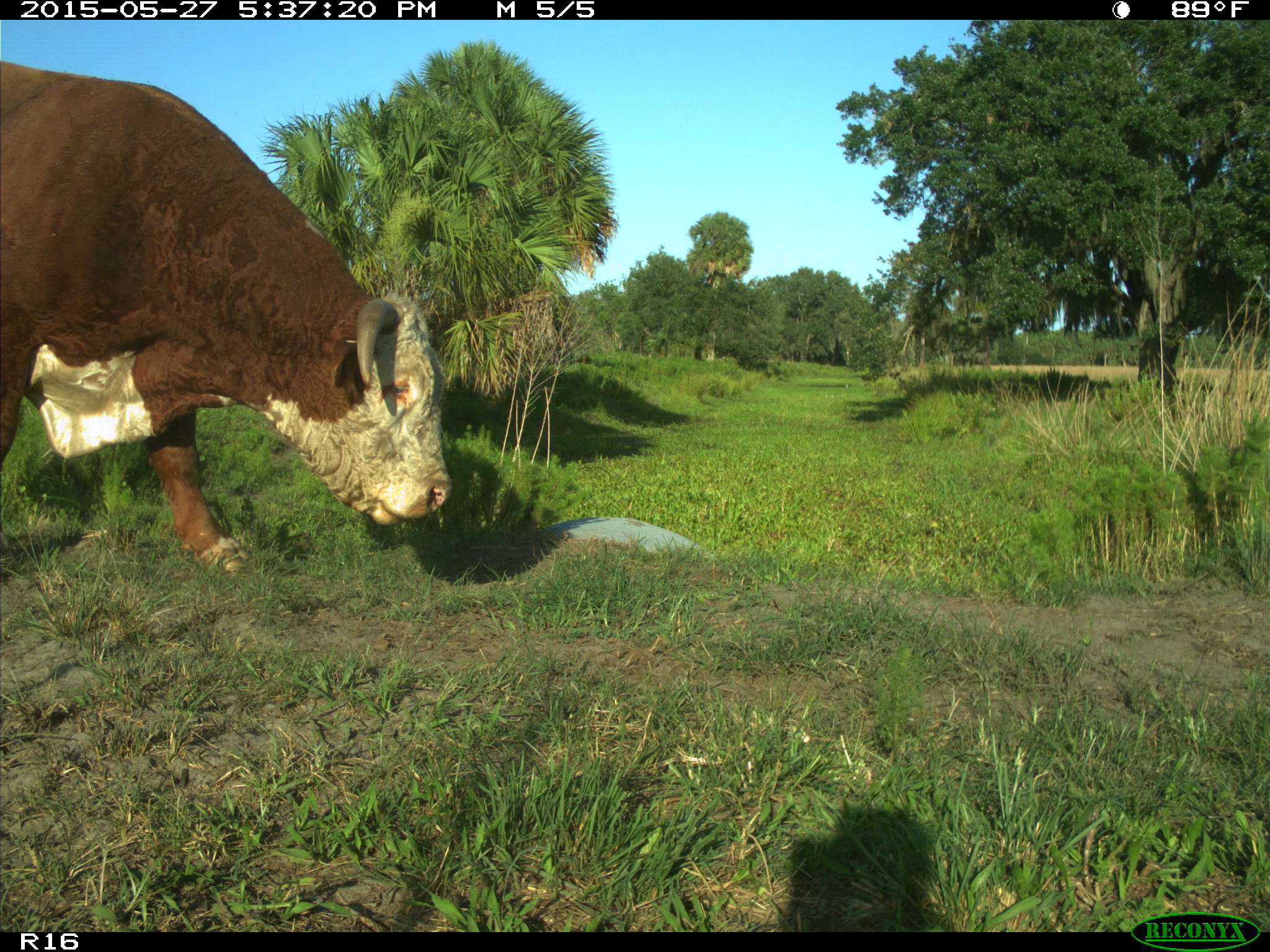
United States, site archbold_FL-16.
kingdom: Animalia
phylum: Chordata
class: Mammalia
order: Artiodactyla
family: Bovidae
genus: Bos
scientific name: Bos taurus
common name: domestic cow